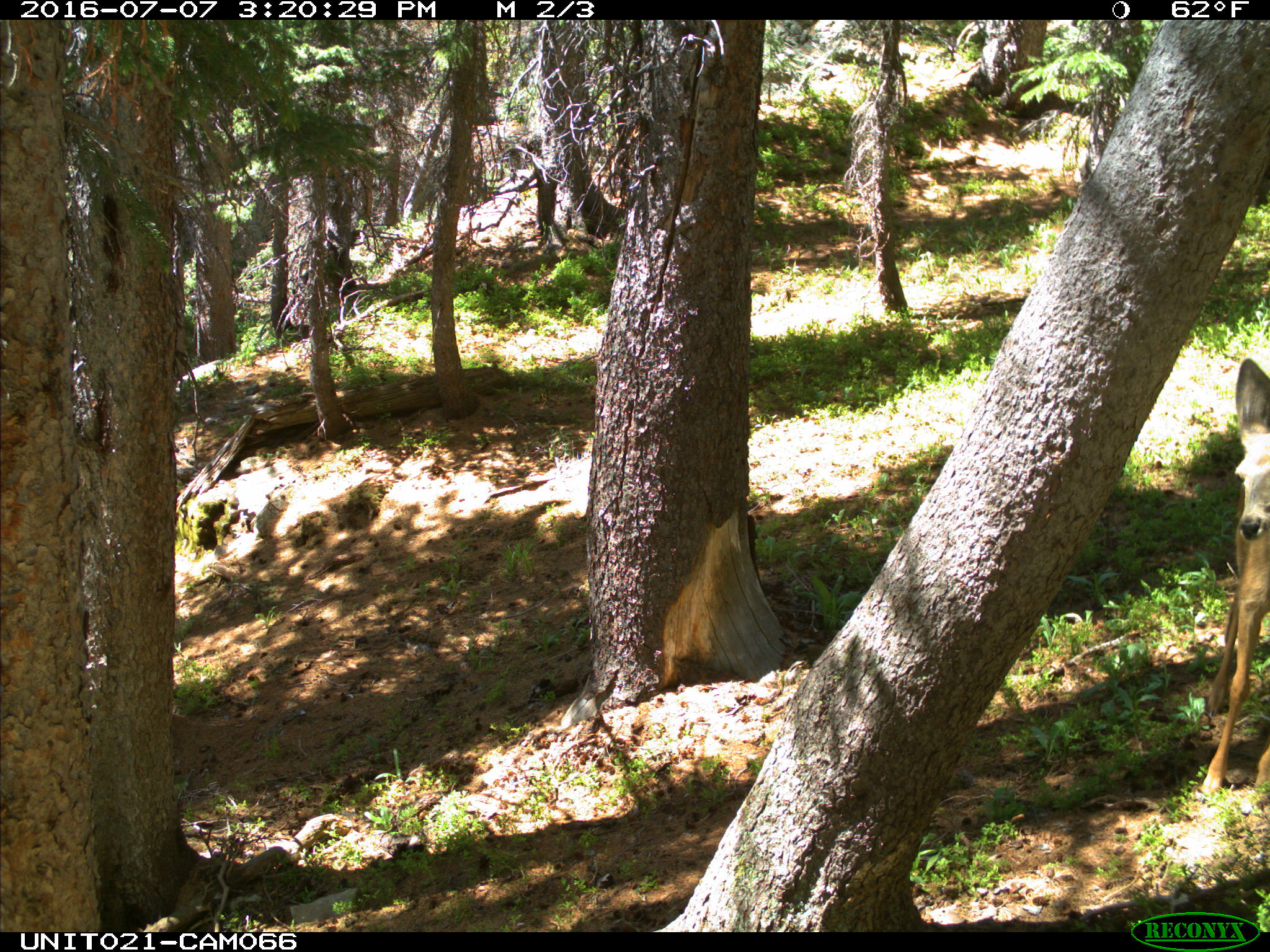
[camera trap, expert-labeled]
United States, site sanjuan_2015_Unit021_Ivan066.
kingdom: Animalia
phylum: Chordata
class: Mammalia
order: Artiodactyla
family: Cervidae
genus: Odocoileus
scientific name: Odocoileus hemionus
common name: mule deer